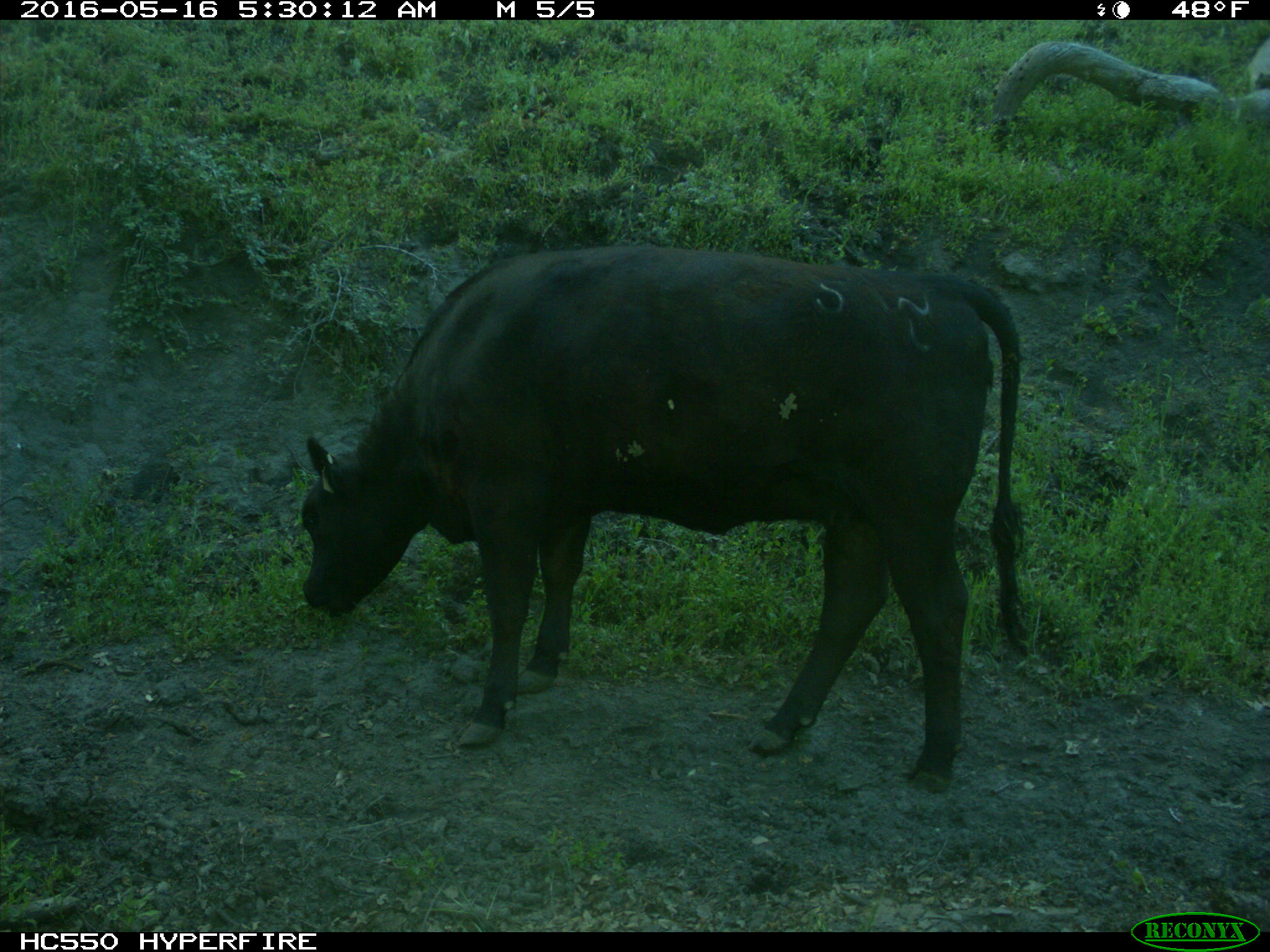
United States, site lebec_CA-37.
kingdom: Animalia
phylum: Chordata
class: Mammalia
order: Artiodactyla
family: Bovidae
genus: Bos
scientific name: Bos taurus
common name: domestic cow